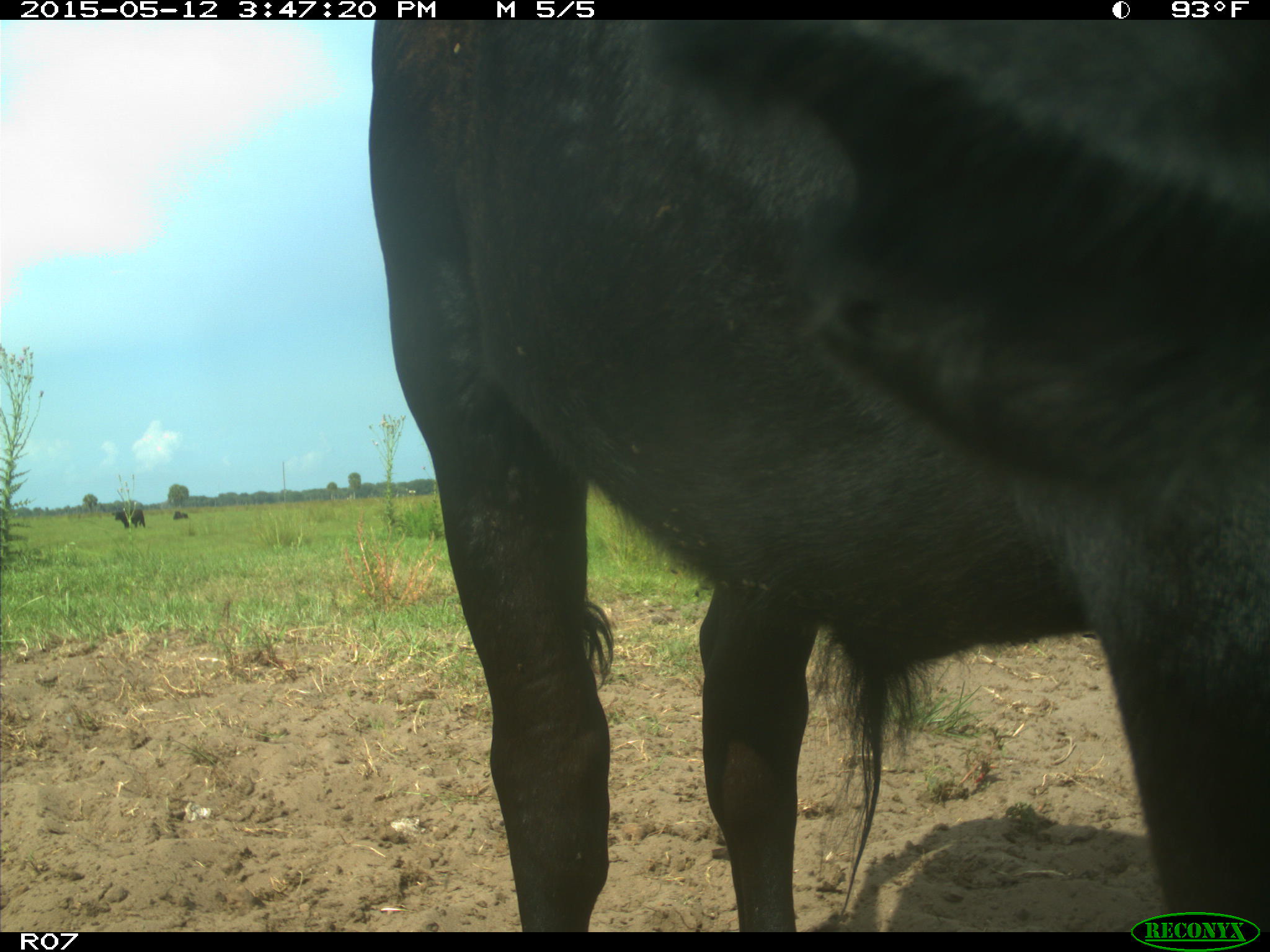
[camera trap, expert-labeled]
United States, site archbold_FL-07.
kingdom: Animalia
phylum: Chordata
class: Mammalia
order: Artiodactyla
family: Bovidae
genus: Bos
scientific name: Bos taurus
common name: domestic cow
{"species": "Bos taurus (domestic cow)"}